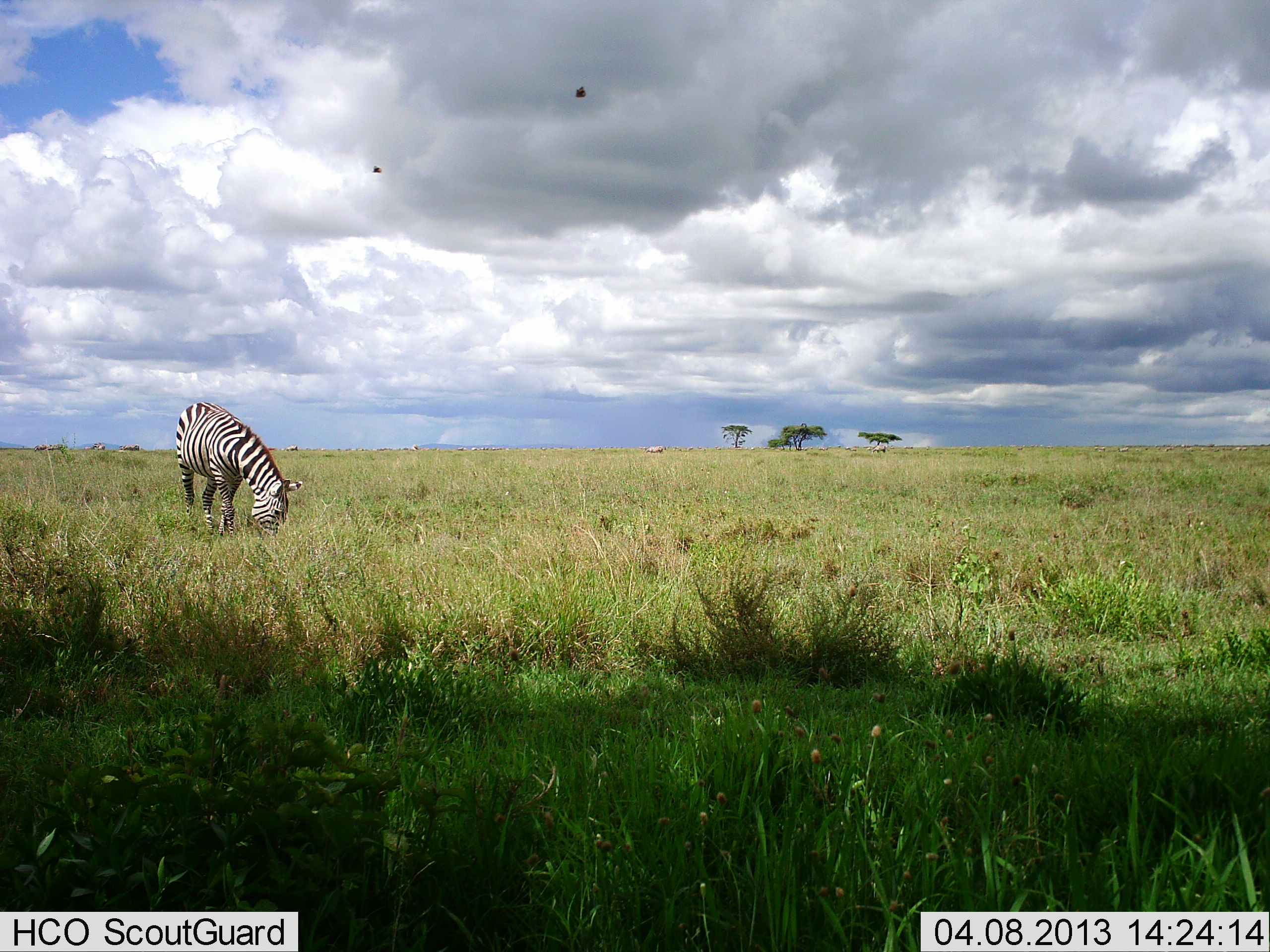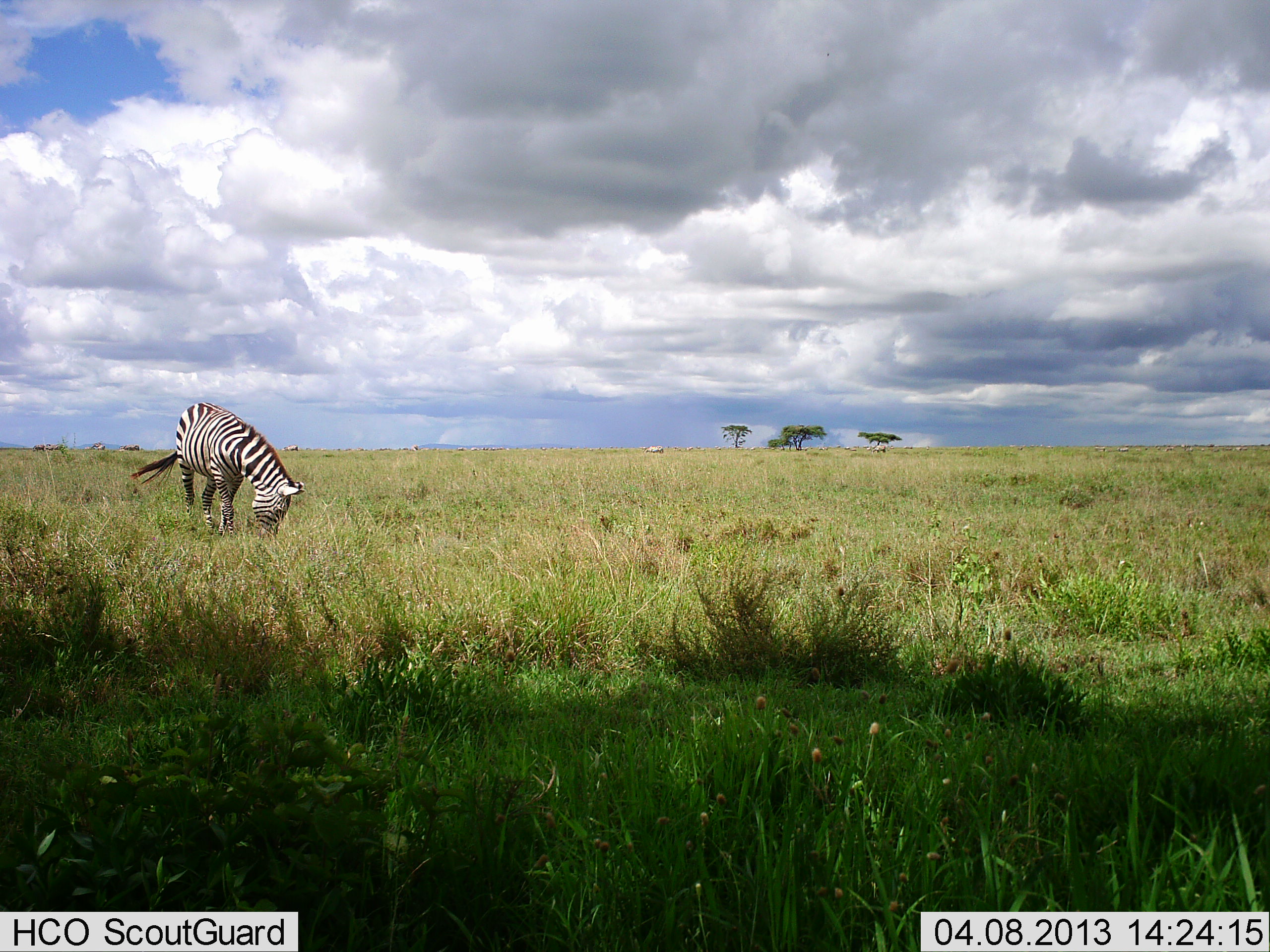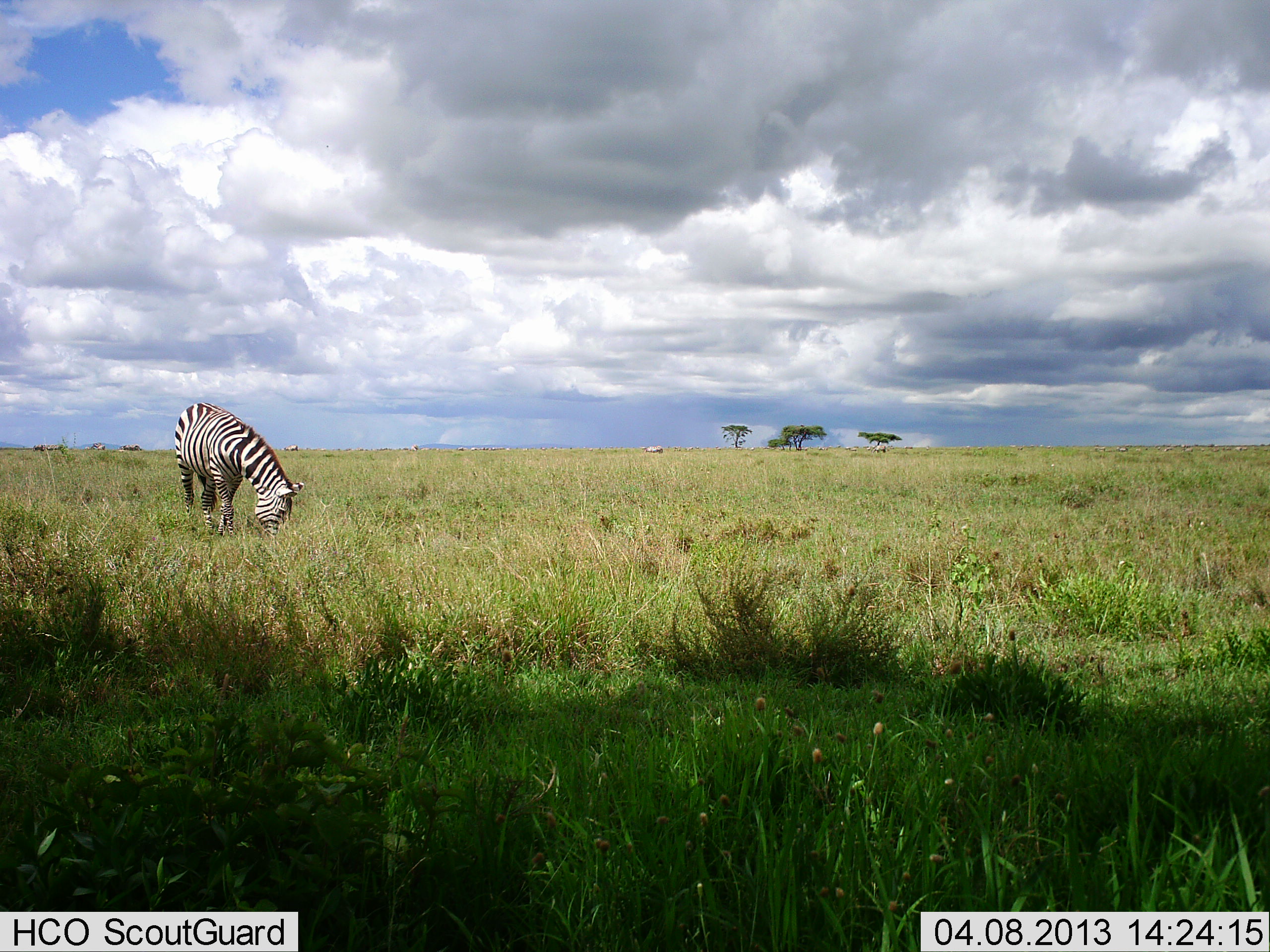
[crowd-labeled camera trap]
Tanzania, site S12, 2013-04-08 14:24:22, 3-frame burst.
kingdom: Animalia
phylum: Chordata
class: Mammalia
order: Perissodactyla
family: Equidae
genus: Equus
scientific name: Equus quagga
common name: plains zebra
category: zebra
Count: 1.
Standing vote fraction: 24%.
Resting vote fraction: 0%.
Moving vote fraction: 0%.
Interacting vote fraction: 0%.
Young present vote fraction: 0%.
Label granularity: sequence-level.